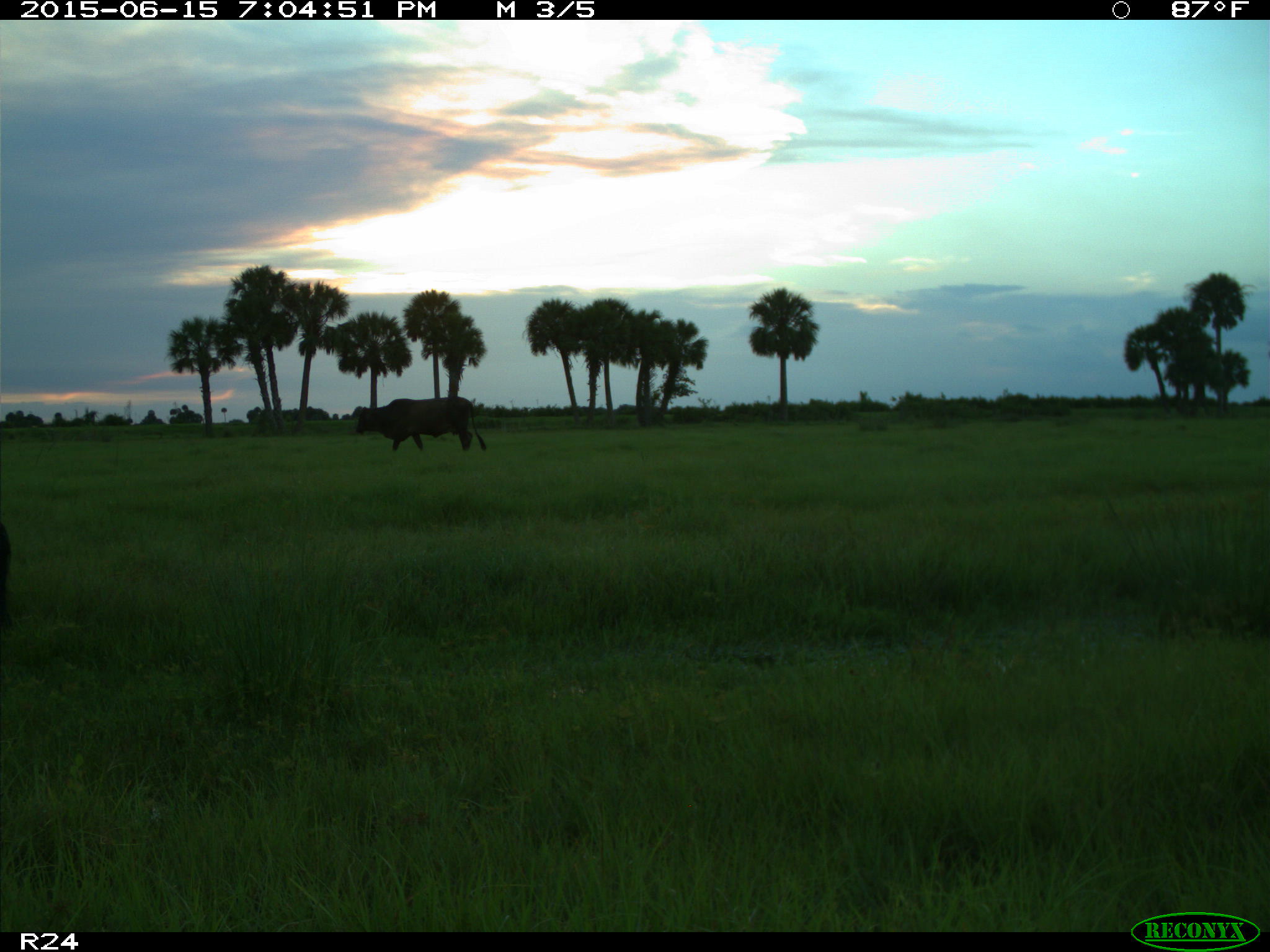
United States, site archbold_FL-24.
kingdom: Animalia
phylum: Chordata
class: Mammalia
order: Artiodactyla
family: Bovidae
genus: Bos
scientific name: Bos taurus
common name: domestic cow